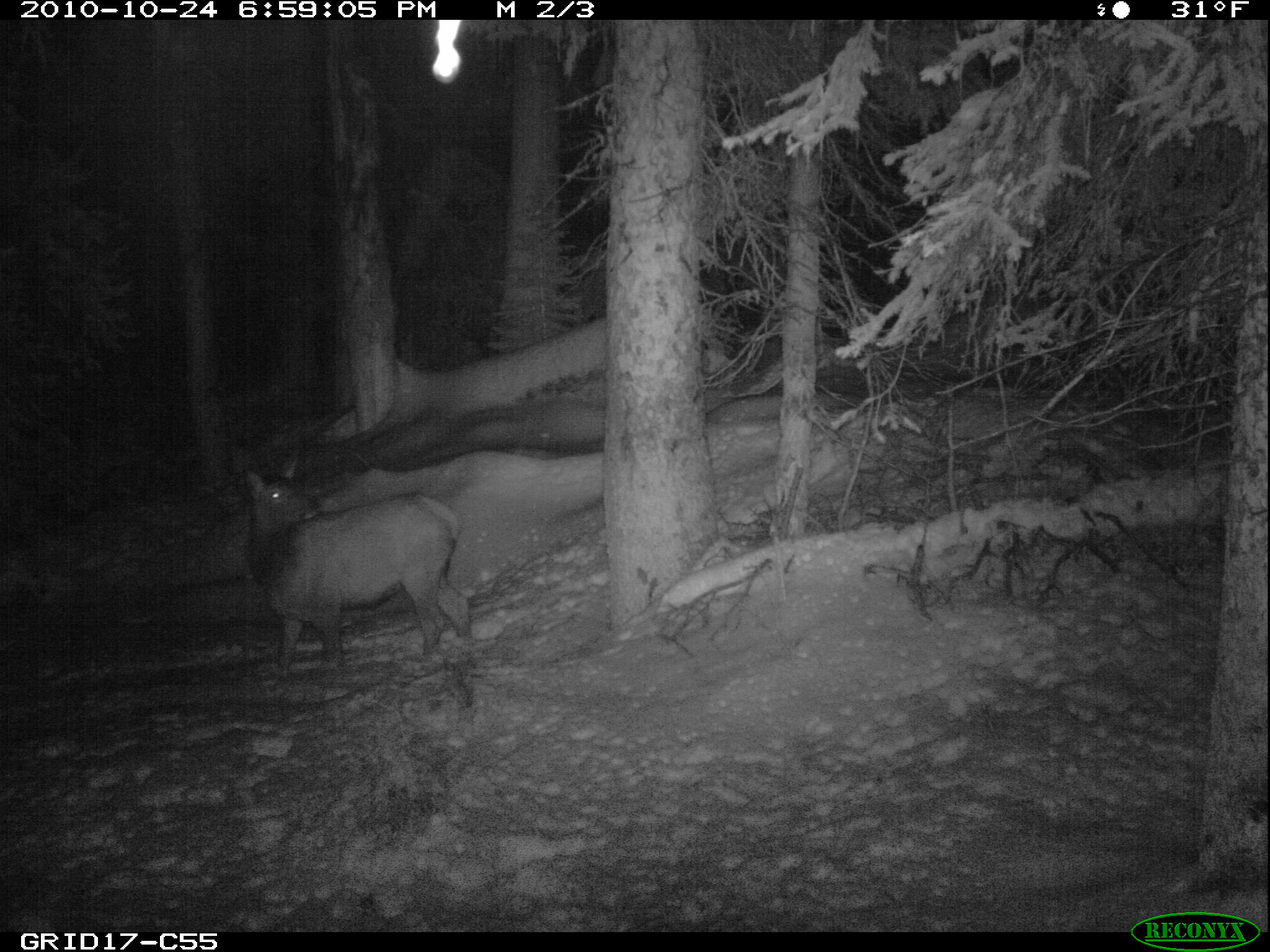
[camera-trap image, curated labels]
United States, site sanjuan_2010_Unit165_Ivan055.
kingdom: Animalia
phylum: Chordata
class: Mammalia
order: Artiodactyla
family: Cervidae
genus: Cervus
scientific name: Cervus elaphus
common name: red deer